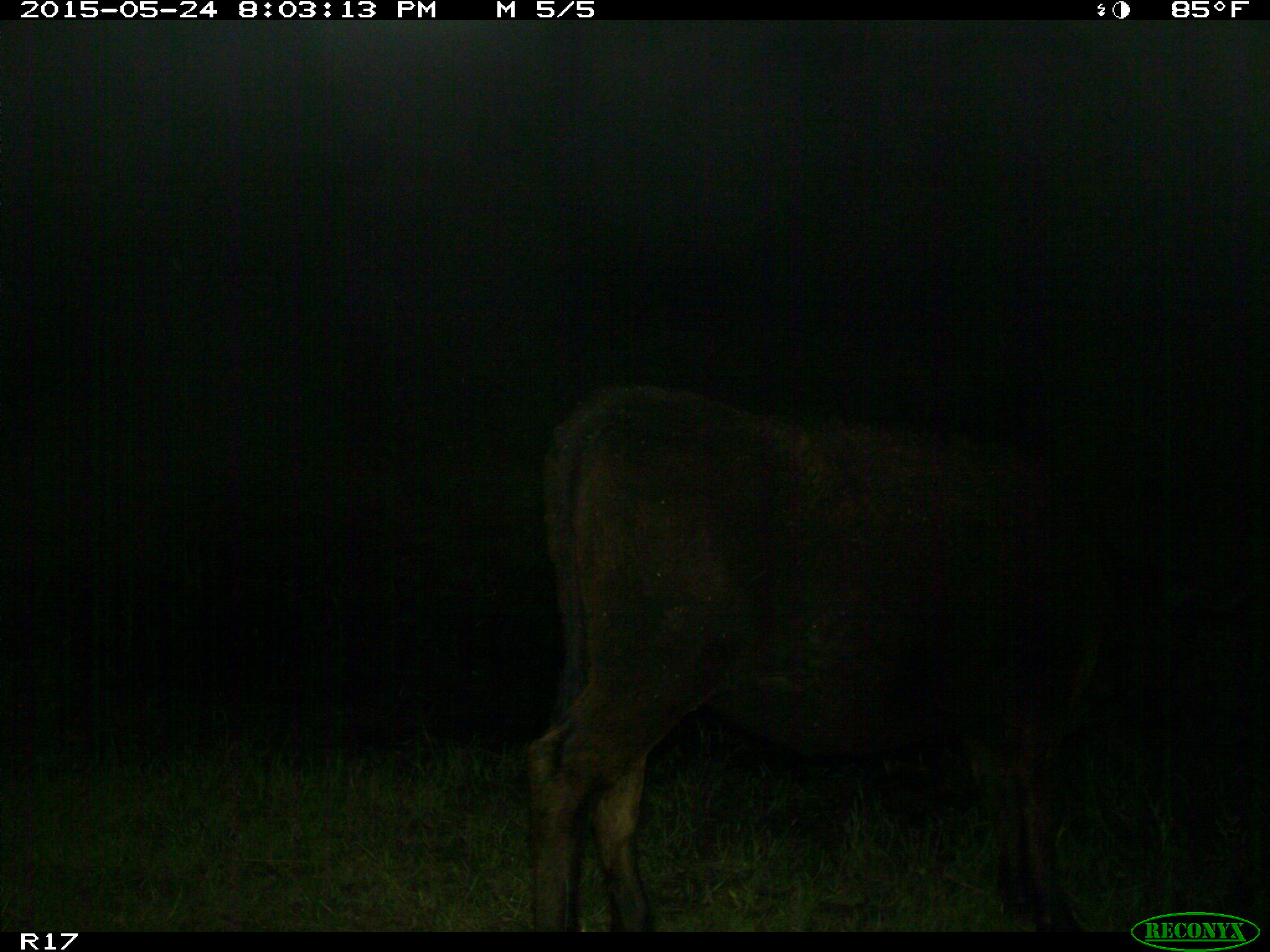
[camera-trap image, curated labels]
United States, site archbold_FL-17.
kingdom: Animalia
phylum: Chordata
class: Mammalia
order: Artiodactyla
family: Bovidae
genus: Bos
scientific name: Bos taurus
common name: domestic cow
Bos taurus (domestic cow).